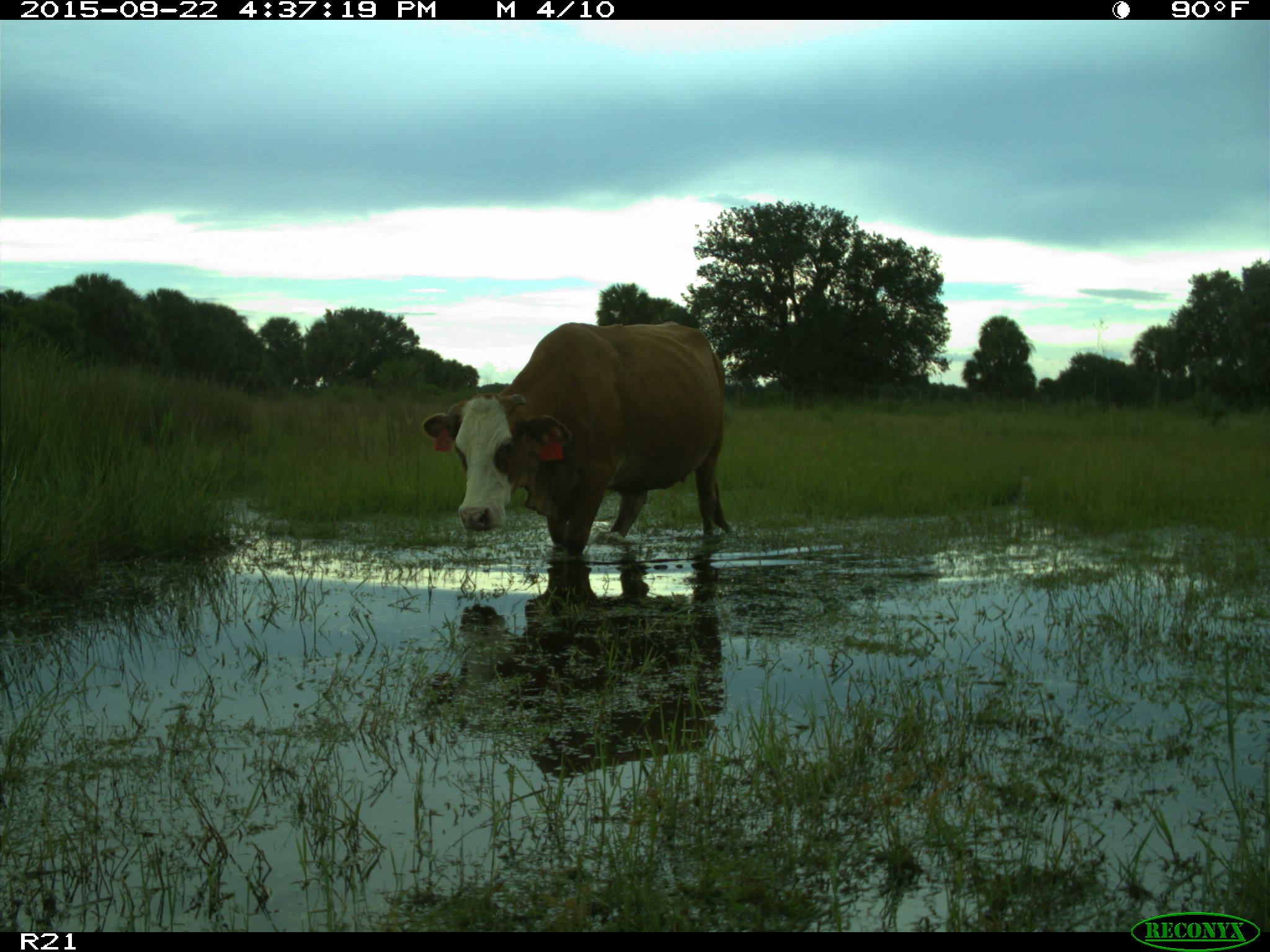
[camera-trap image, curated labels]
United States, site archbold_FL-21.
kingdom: Animalia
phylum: Chordata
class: Mammalia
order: Artiodactyla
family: Bovidae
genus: Bos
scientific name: Bos taurus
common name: domestic cow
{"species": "Bos taurus (domestic cow)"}